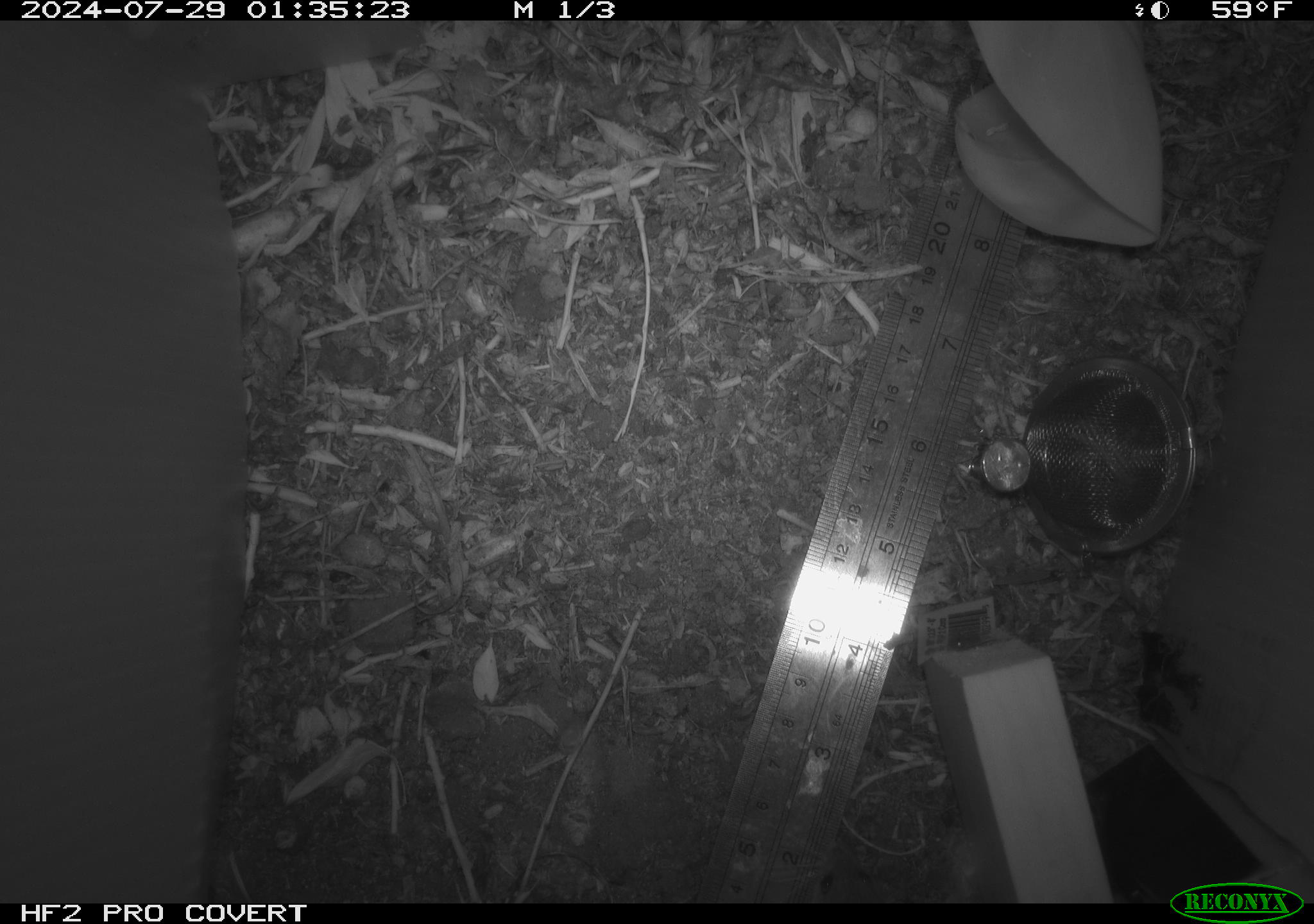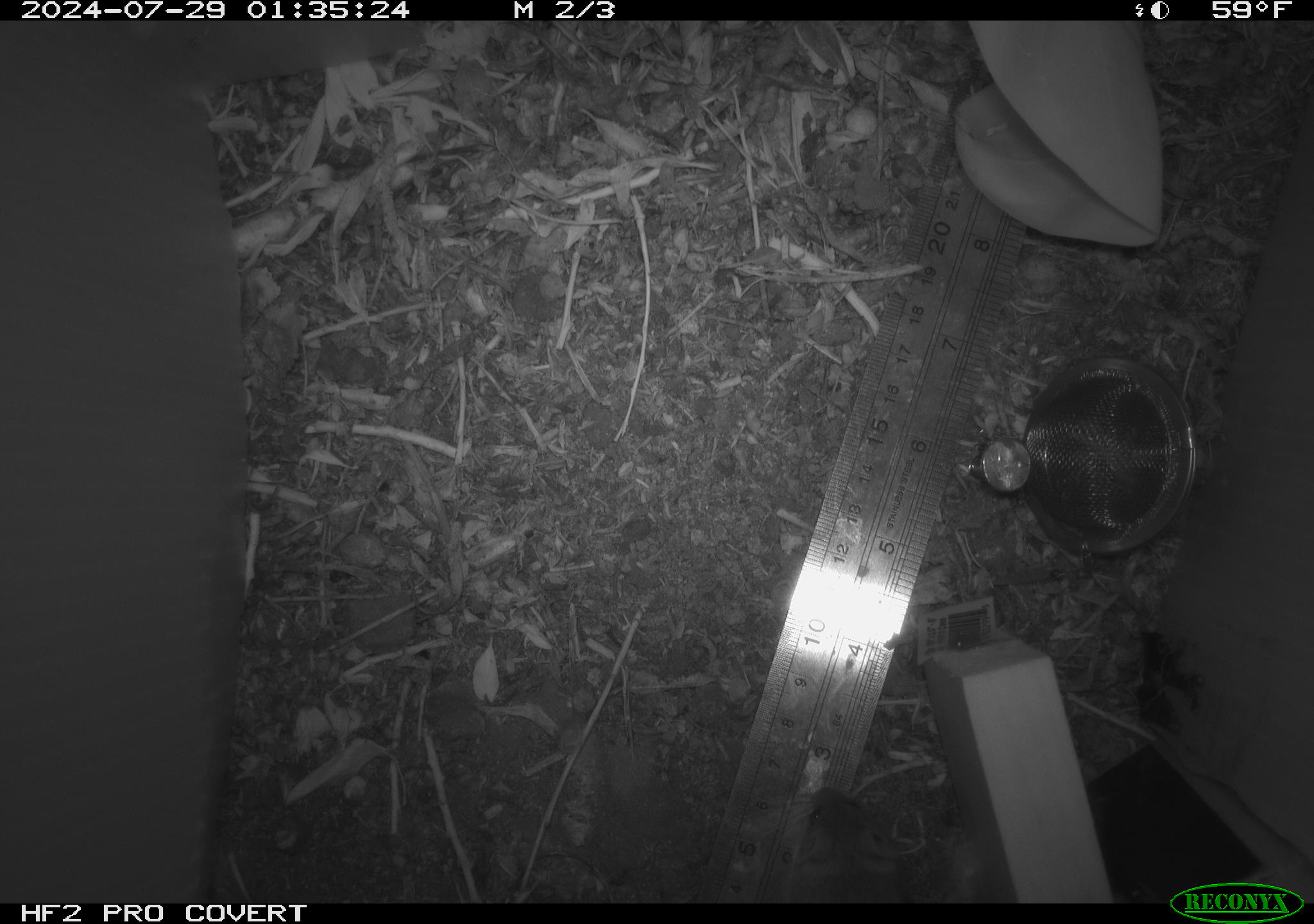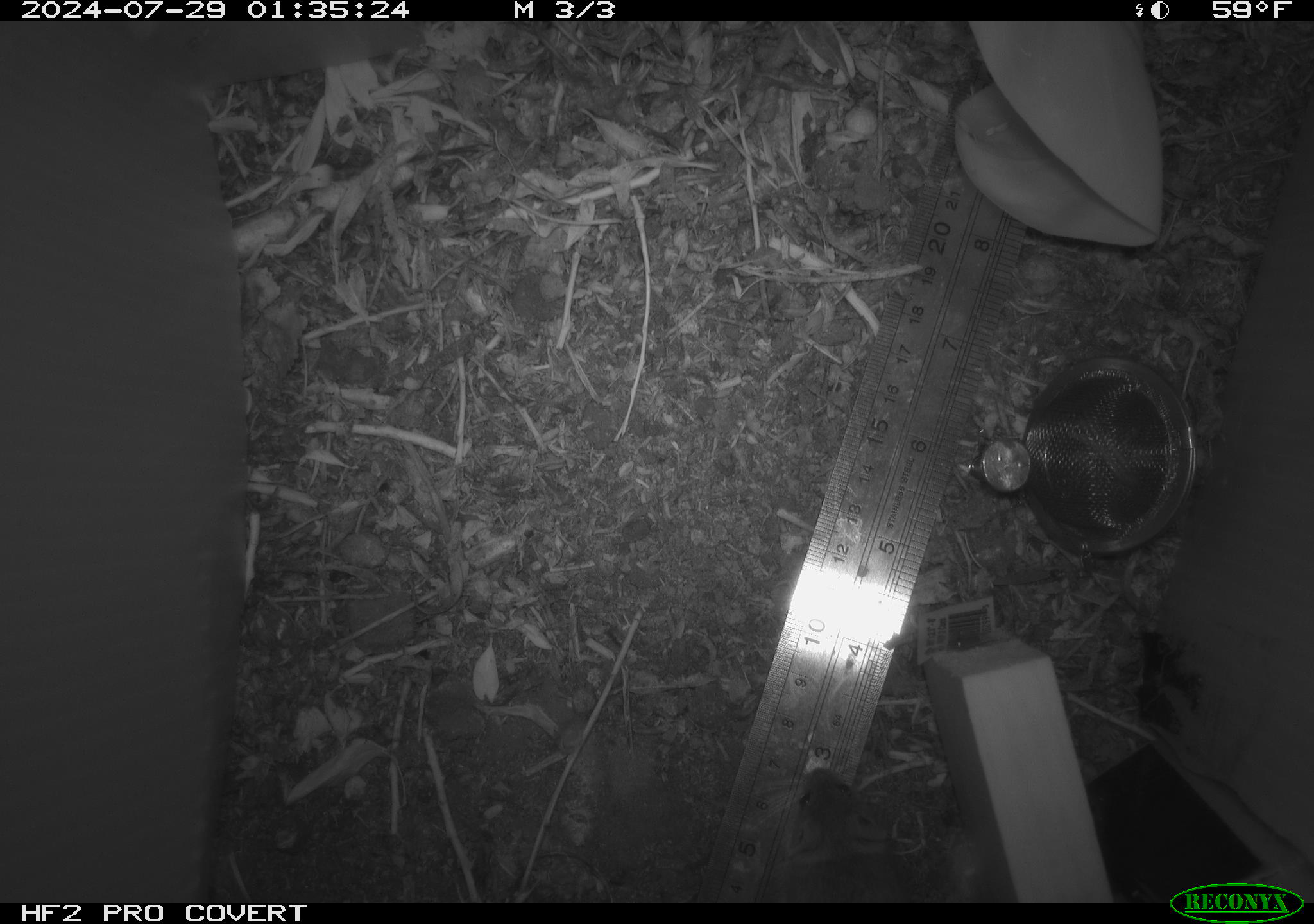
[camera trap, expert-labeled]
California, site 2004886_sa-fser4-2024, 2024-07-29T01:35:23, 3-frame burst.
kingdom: Animalia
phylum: Chordata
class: Mammalia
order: Rodentia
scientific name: Rodentia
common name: rodent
Rodent (Rodentia).